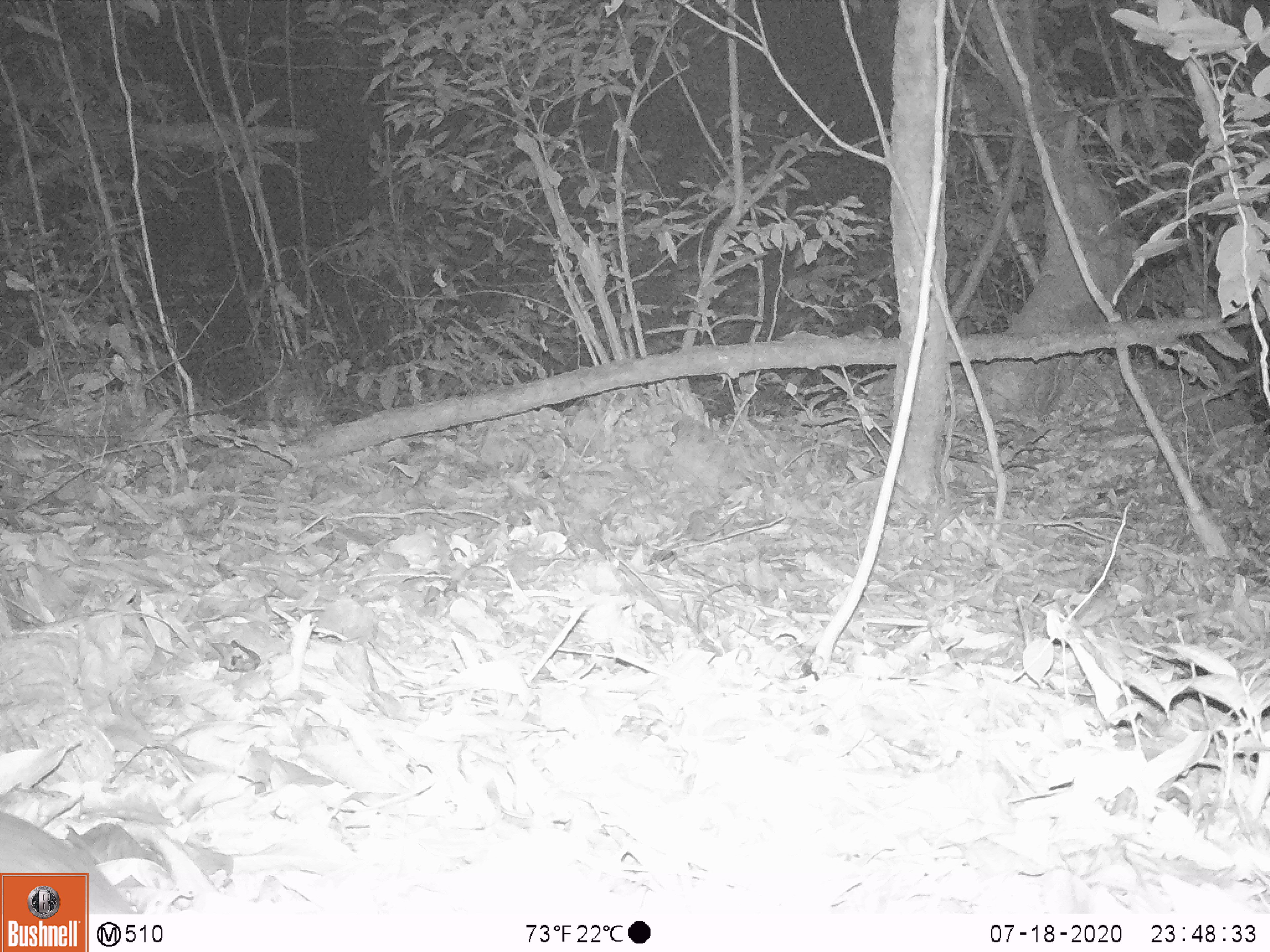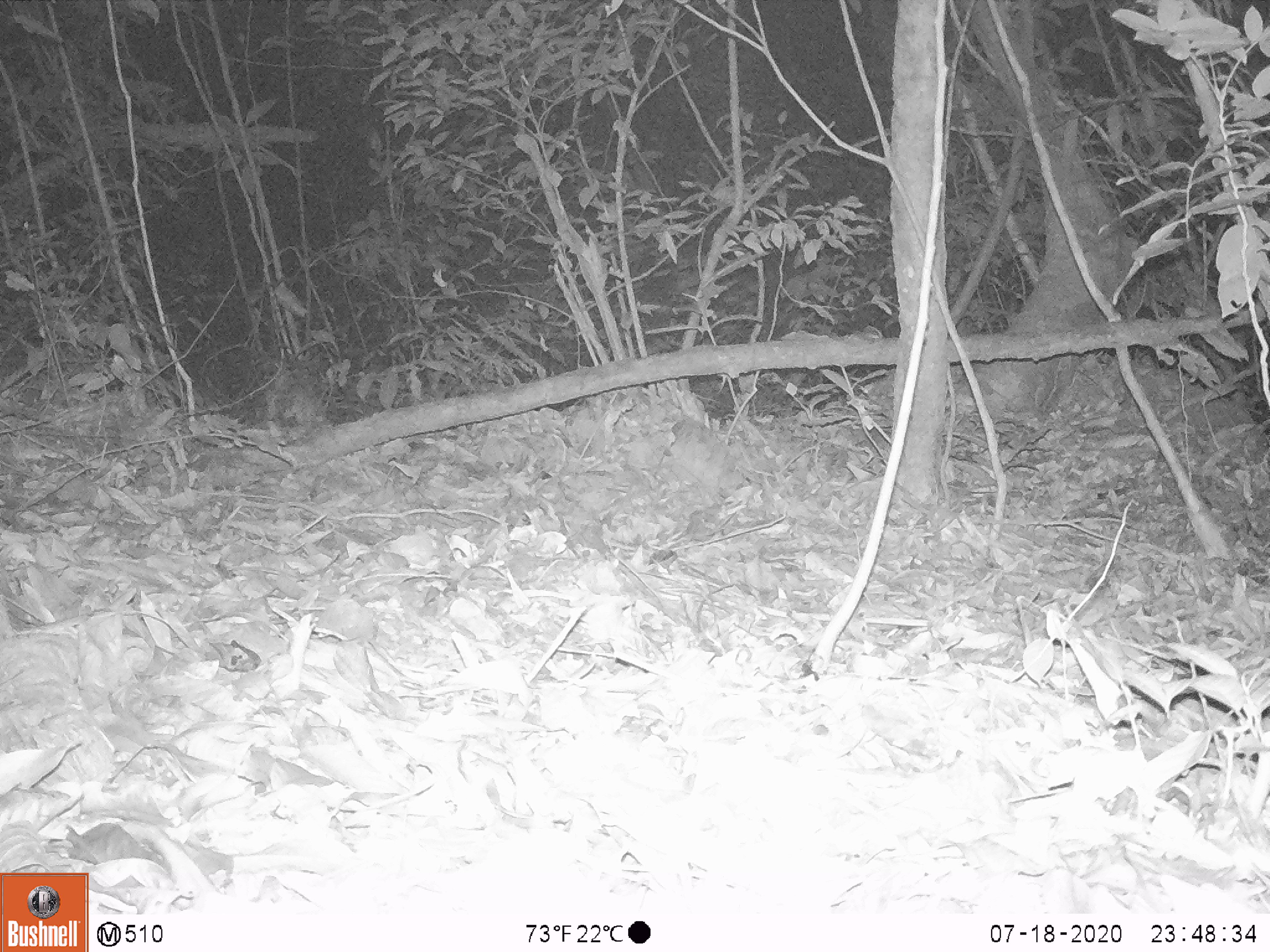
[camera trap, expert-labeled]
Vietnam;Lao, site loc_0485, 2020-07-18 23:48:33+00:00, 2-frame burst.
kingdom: Animalia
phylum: Chordata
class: Mammalia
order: Rodentia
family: Muridae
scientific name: Muridae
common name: old-world mice and rats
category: unidentified murid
Unidentified murid (old-world mice and rats) (Muridae). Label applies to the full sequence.